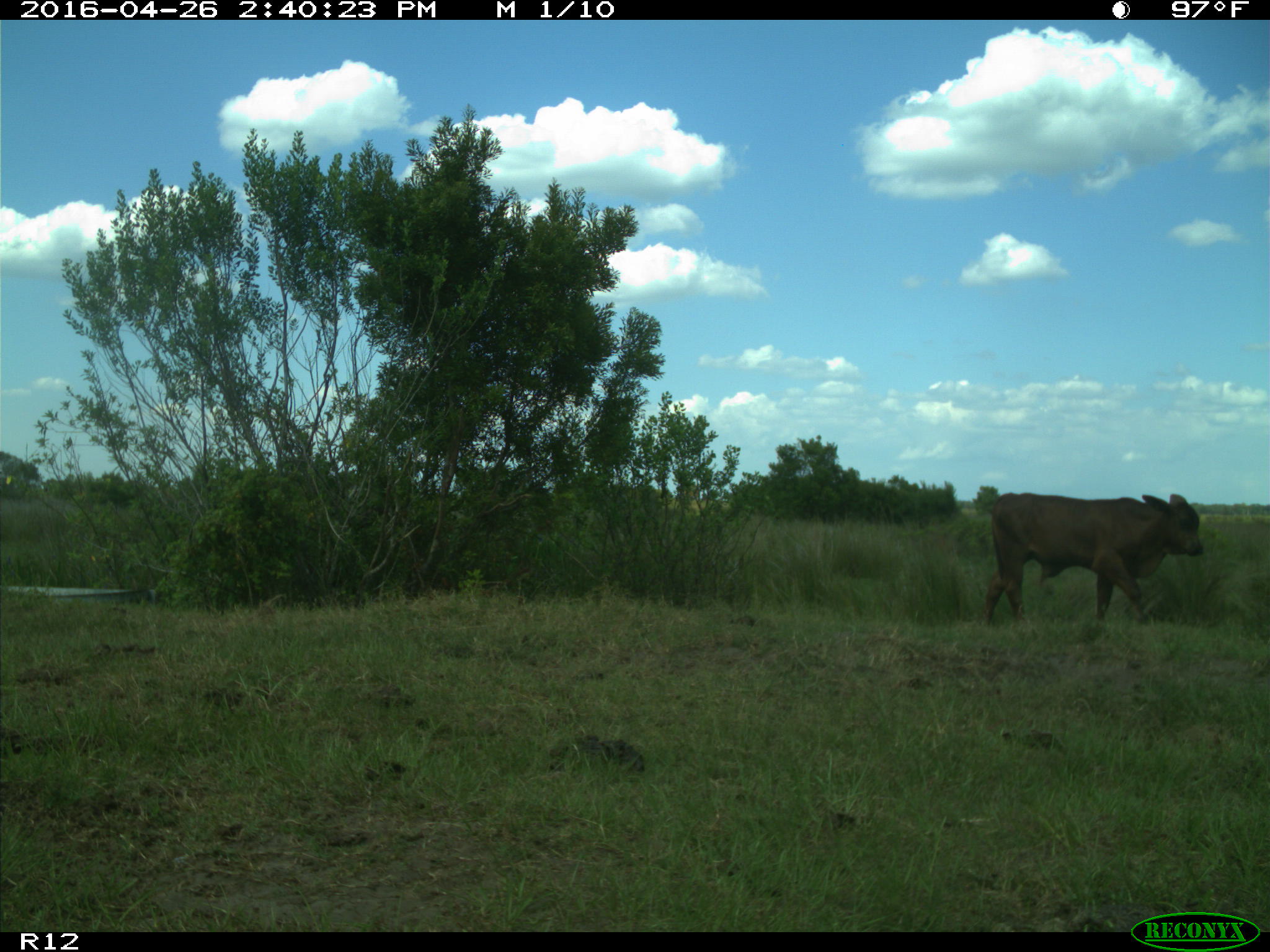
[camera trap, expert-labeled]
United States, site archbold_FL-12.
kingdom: Animalia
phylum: Chordata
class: Mammalia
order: Artiodactyla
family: Bovidae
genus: Bos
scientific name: Bos taurus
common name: domestic cow